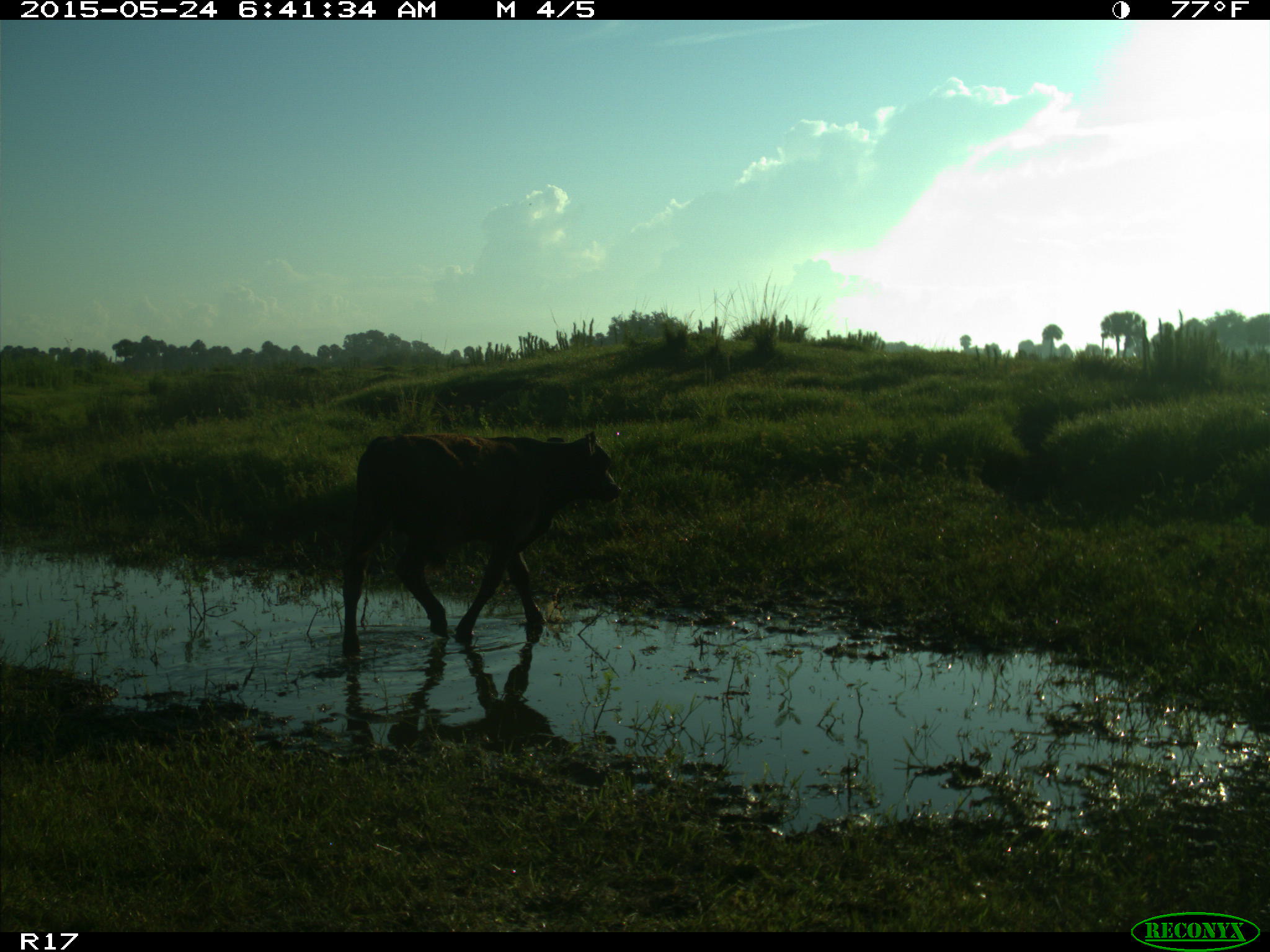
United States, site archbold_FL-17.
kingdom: Animalia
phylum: Chordata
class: Mammalia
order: Artiodactyla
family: Bovidae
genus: Bos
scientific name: Bos taurus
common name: domestic cow